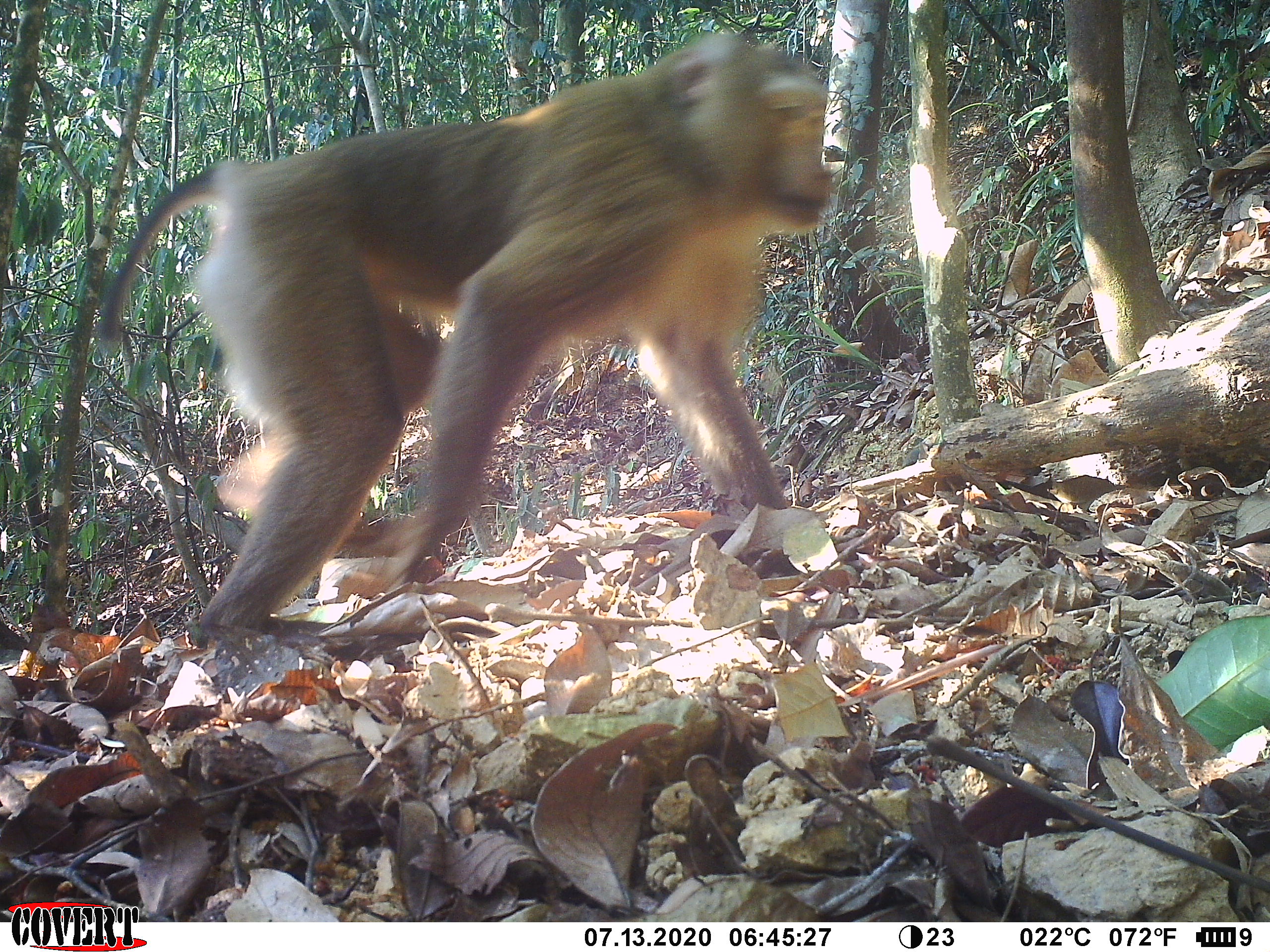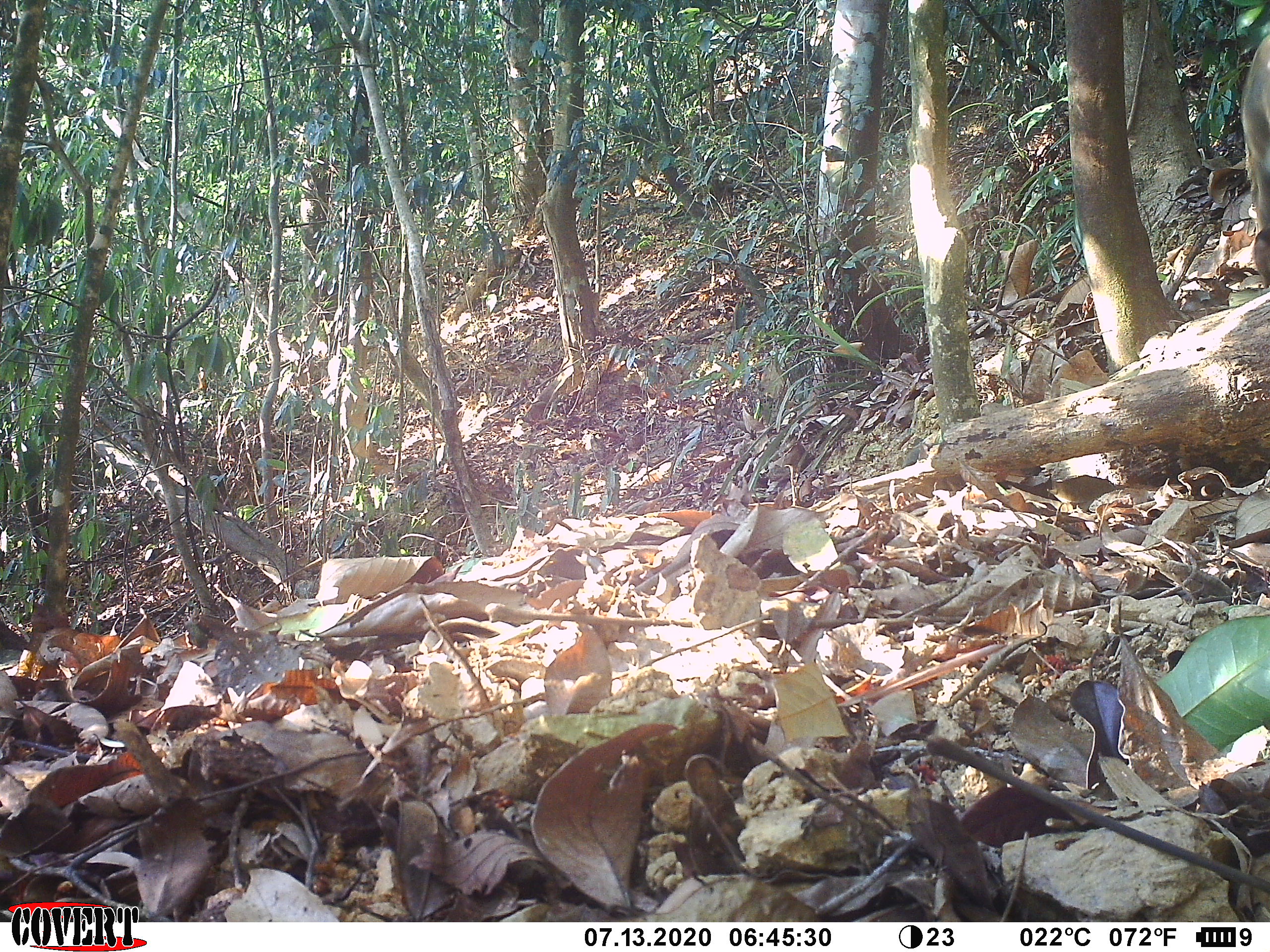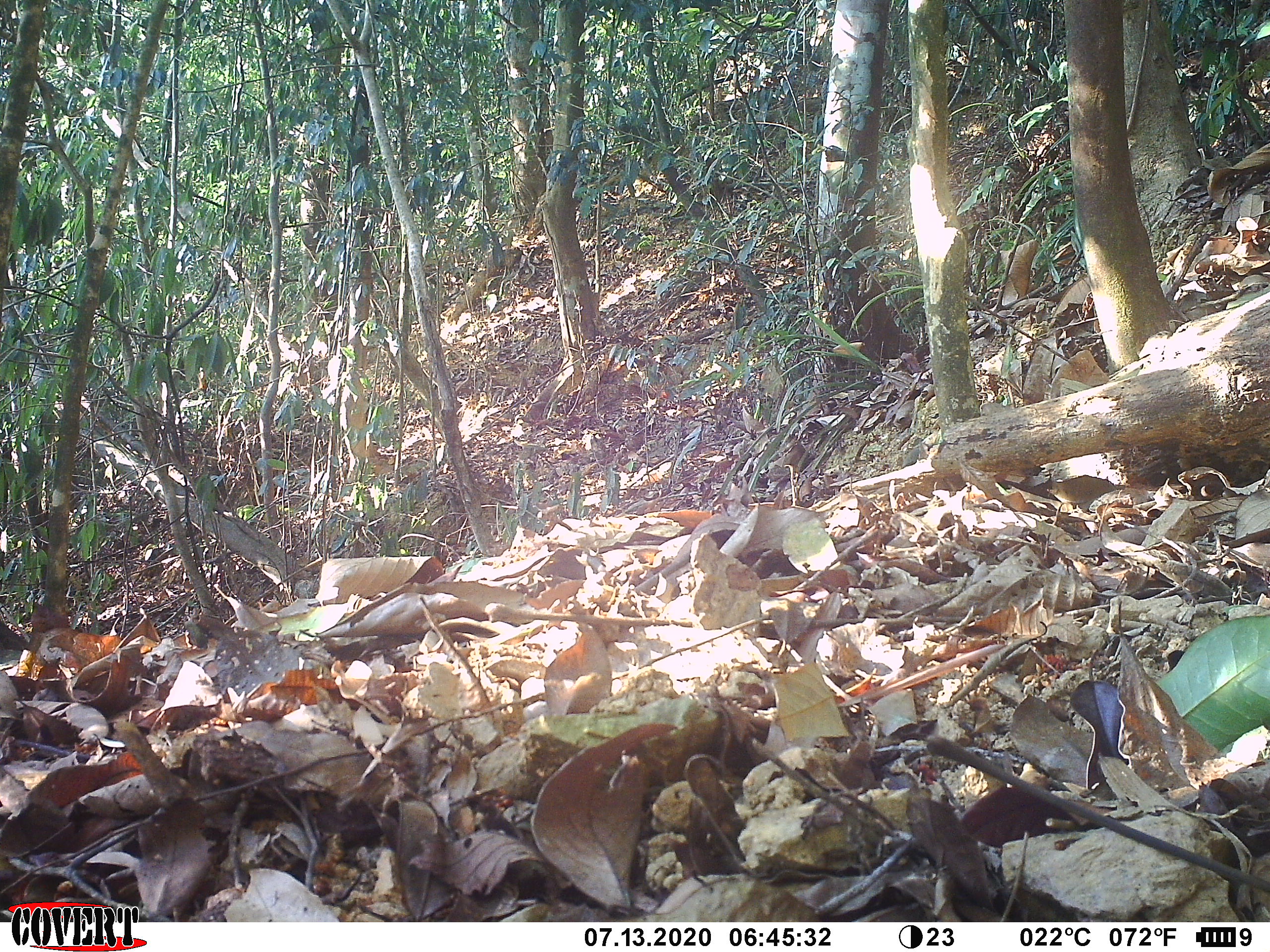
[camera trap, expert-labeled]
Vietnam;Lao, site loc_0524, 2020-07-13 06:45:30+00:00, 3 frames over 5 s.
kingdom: Animalia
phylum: Chordata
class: Mammalia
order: Primates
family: Cercopithecidae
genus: Macaca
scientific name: Macaca nemestrina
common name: pig-tailed macaque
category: pig tailed macaque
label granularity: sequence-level